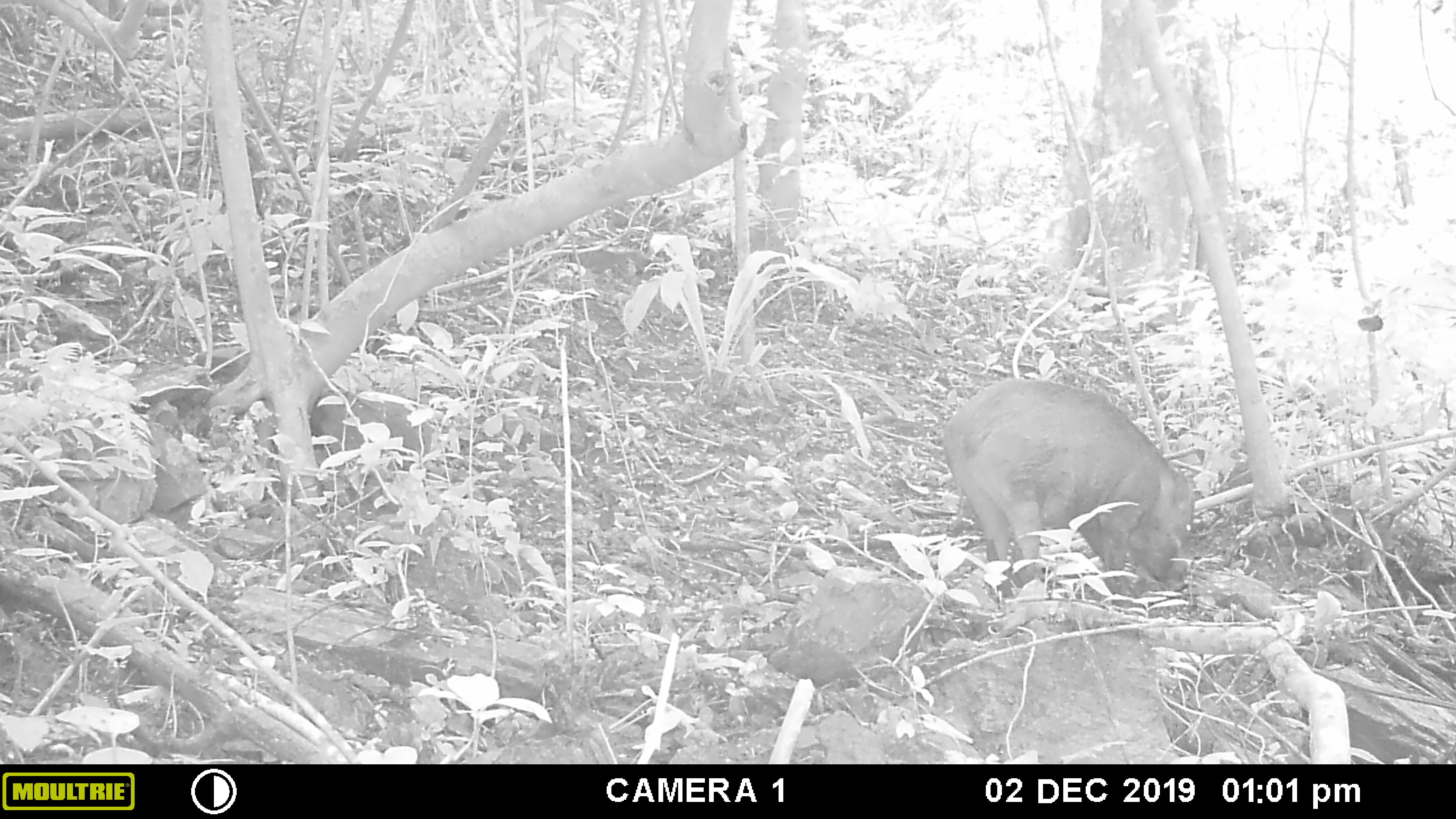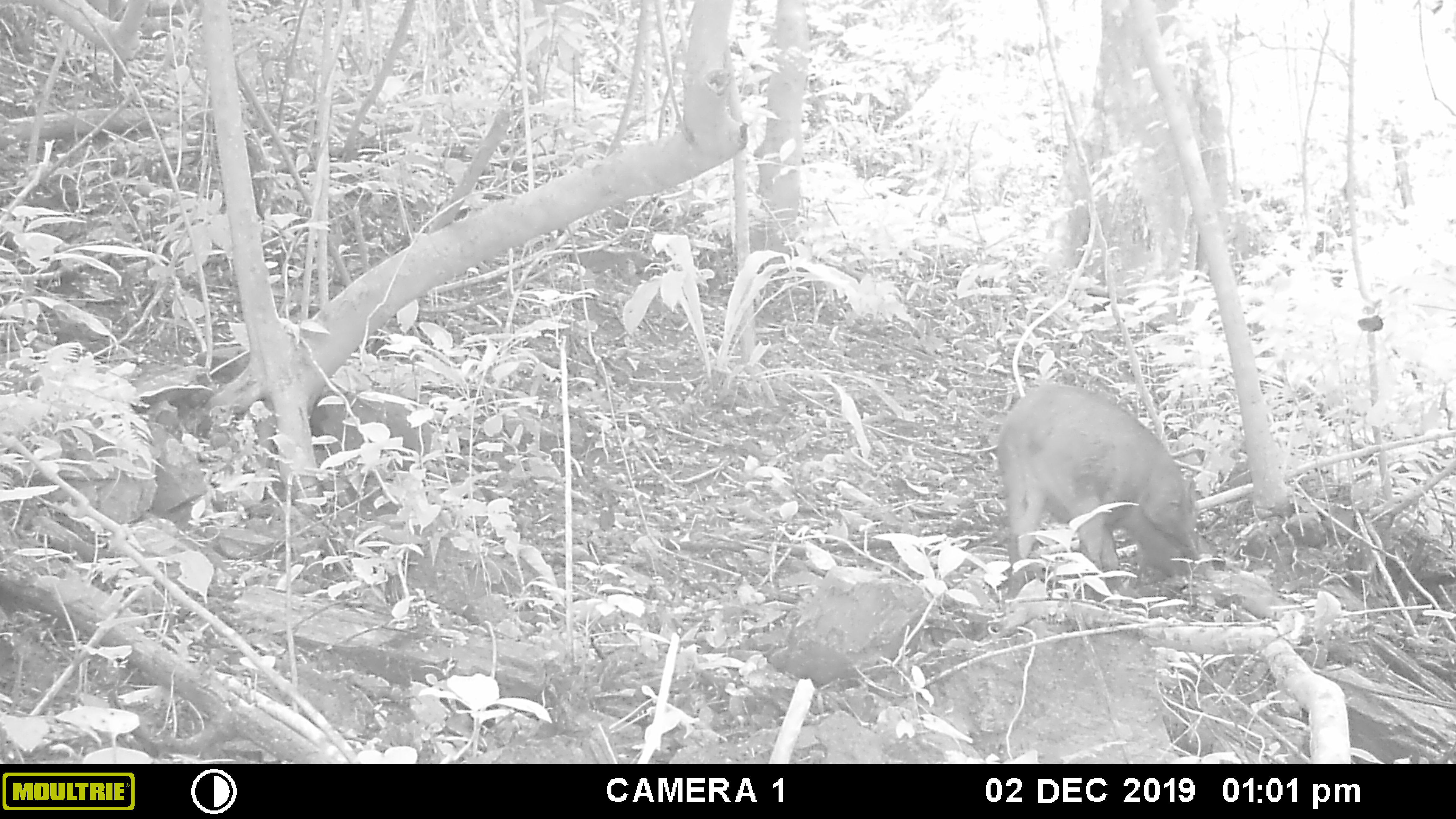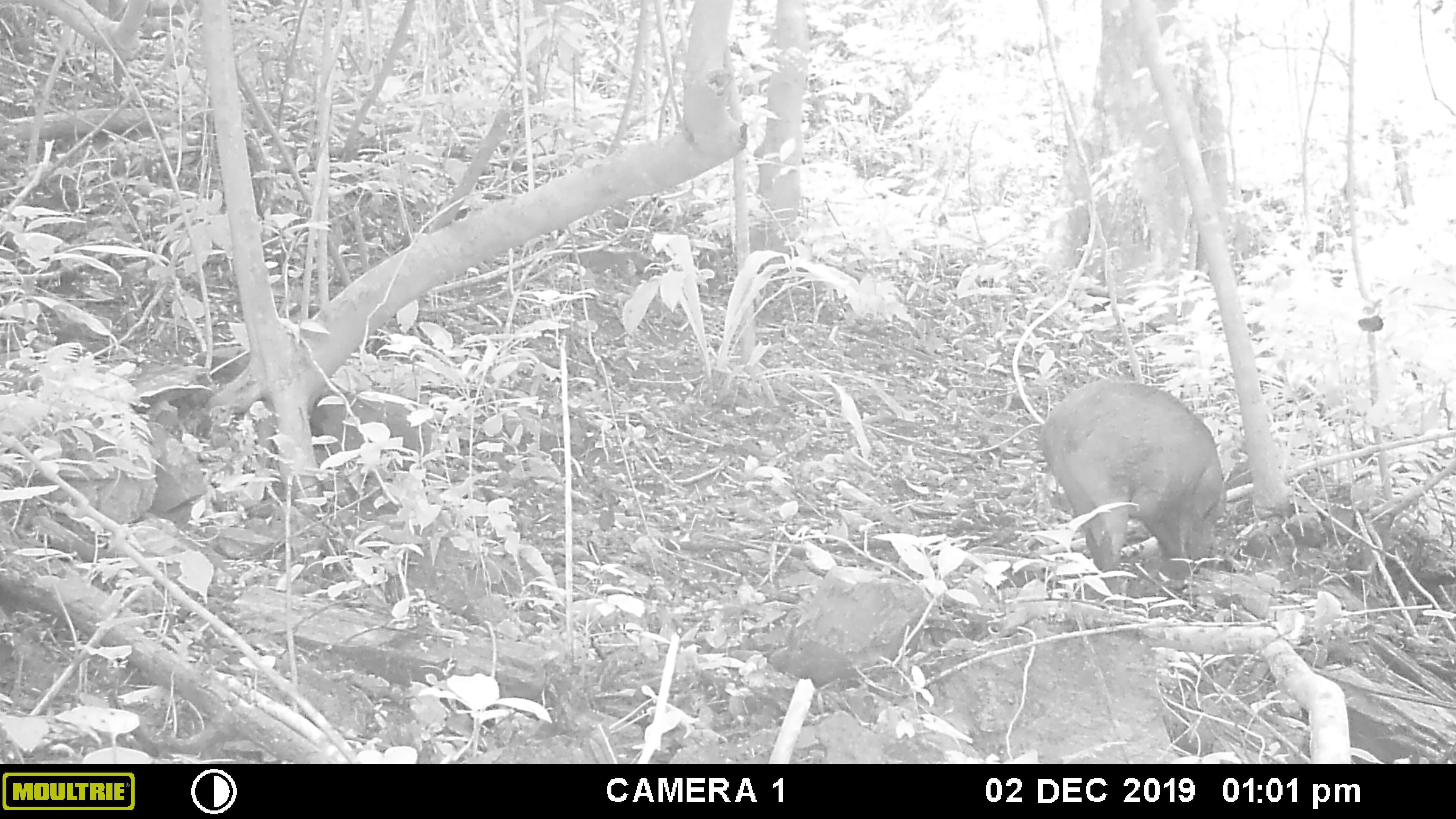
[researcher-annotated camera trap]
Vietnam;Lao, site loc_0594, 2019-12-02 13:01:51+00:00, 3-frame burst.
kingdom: Animalia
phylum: Chordata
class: Mammalia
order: Artiodactyla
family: Suidae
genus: Sus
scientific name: Sus scrofa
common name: eurasian wild pig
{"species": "eurasian wild pig (Sus scrofa)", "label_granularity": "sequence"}